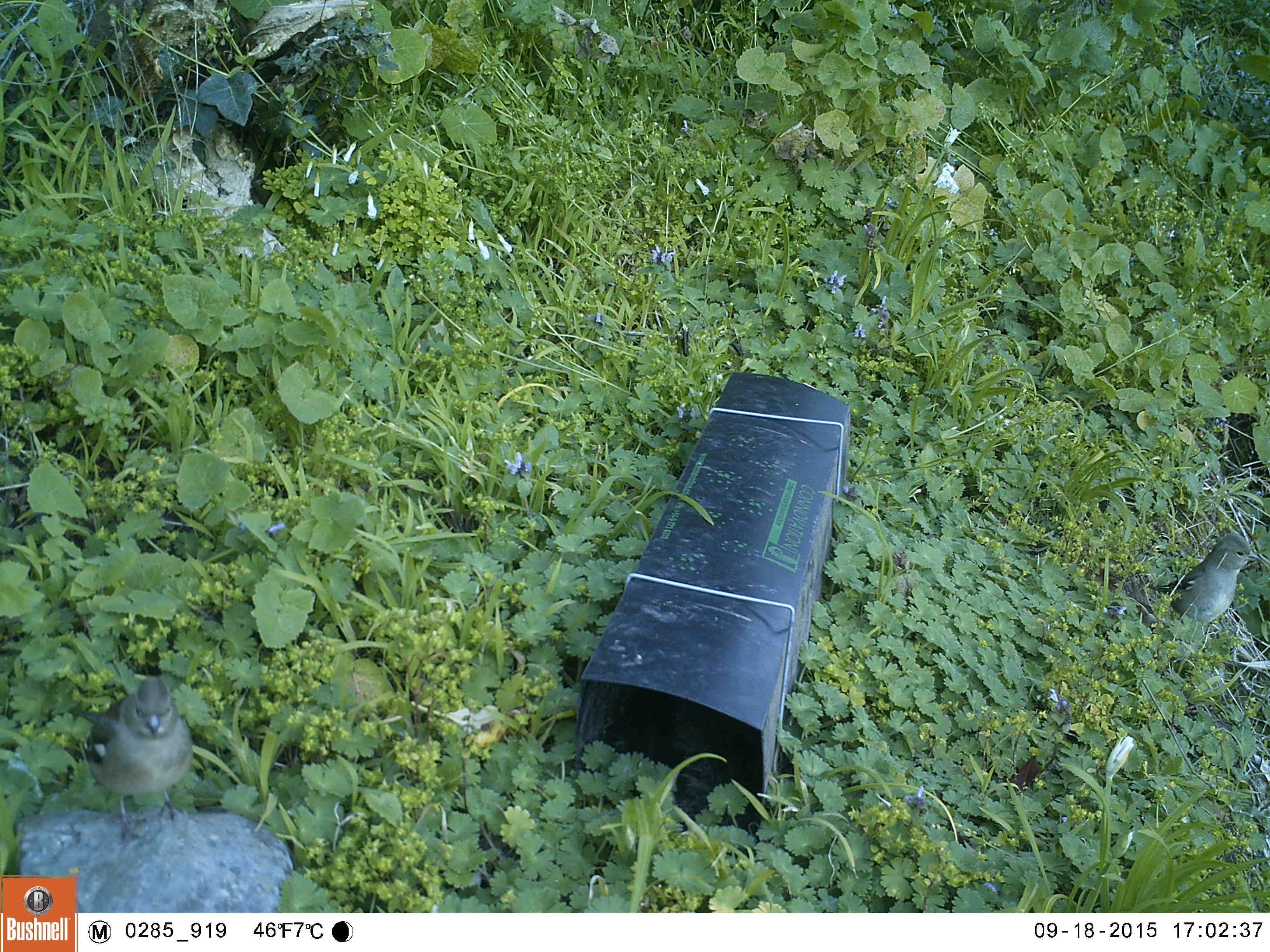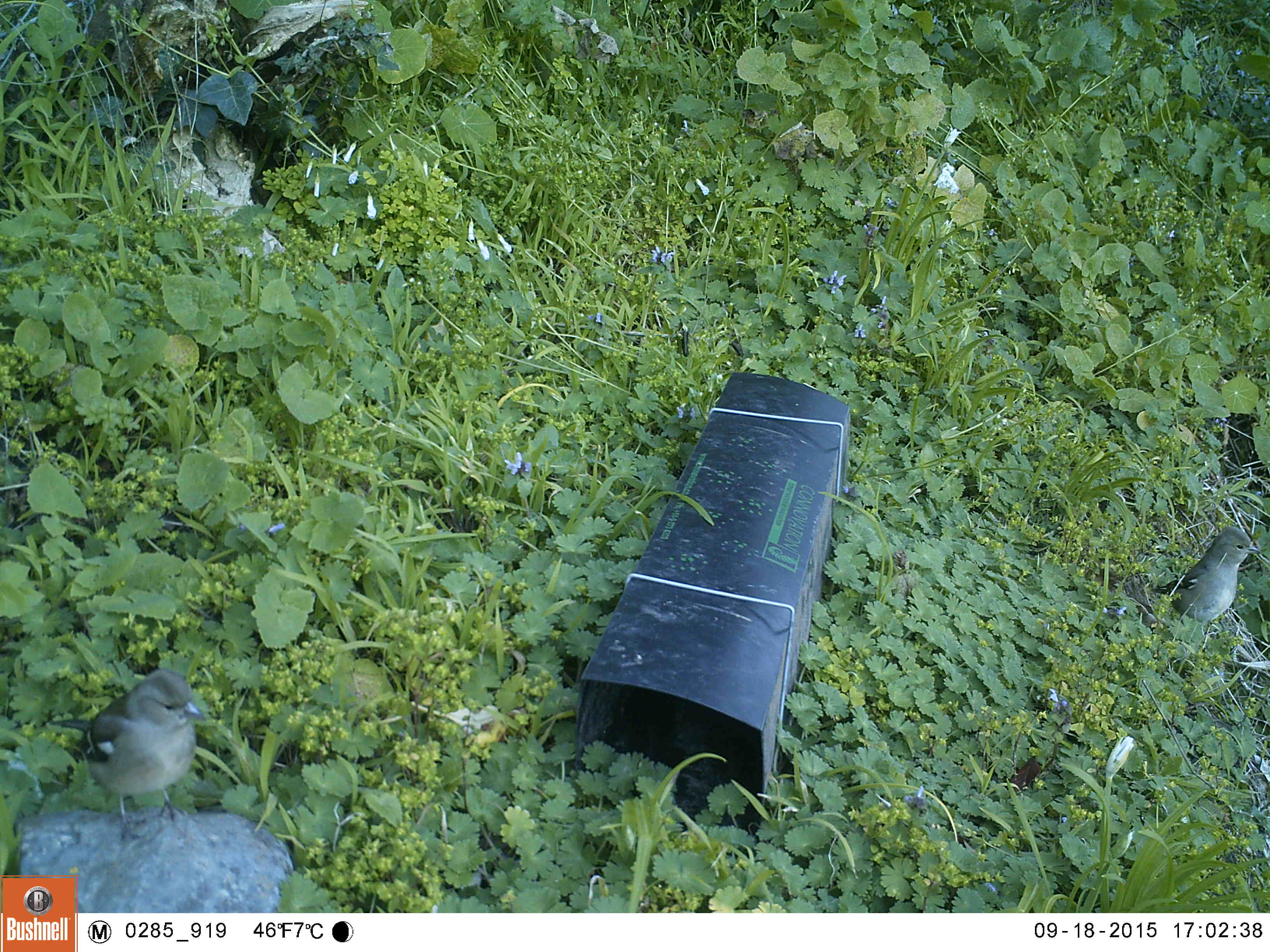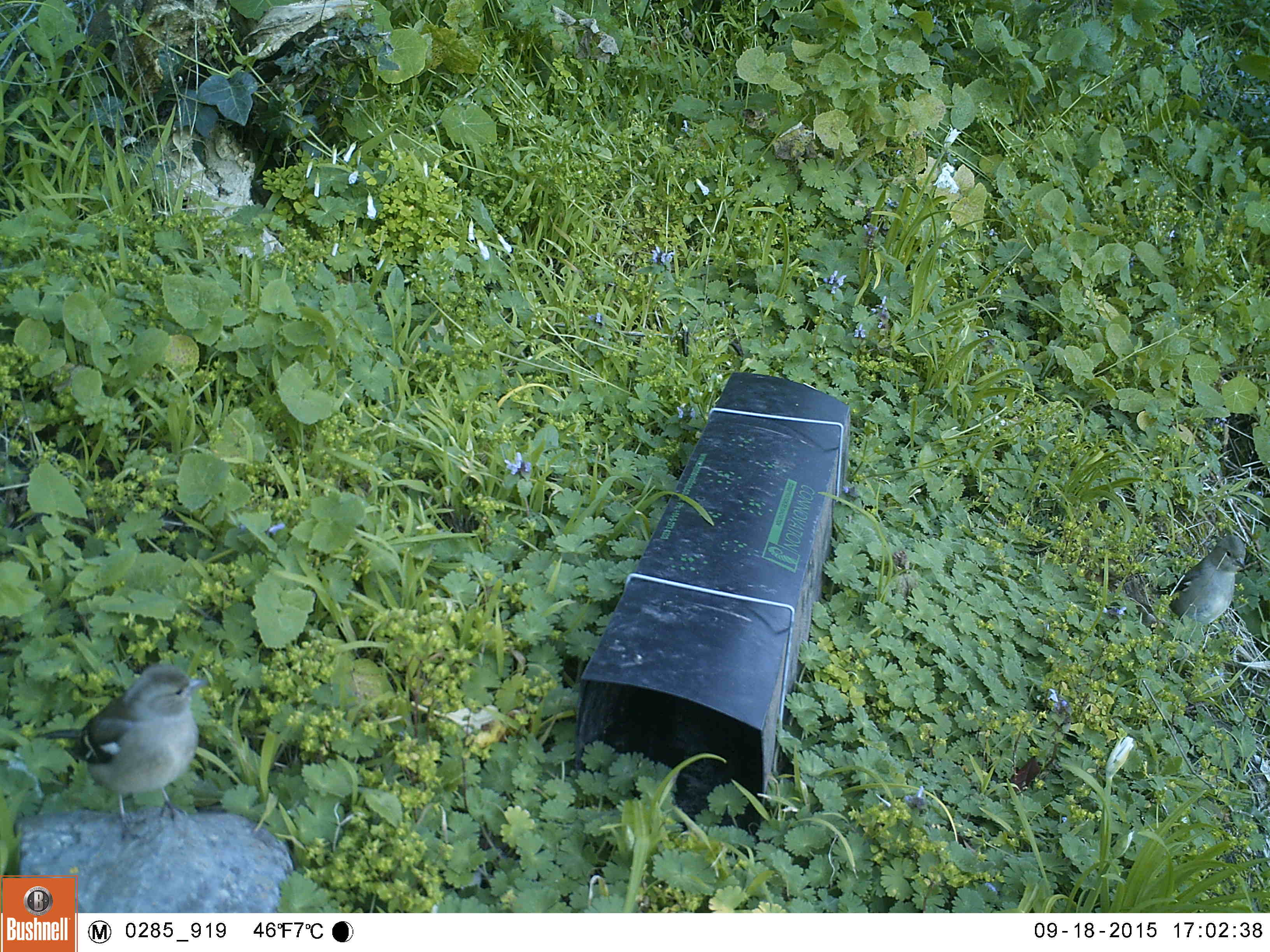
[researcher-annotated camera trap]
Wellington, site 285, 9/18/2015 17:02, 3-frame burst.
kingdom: Animalia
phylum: Chordata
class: Aves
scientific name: Aves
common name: bird